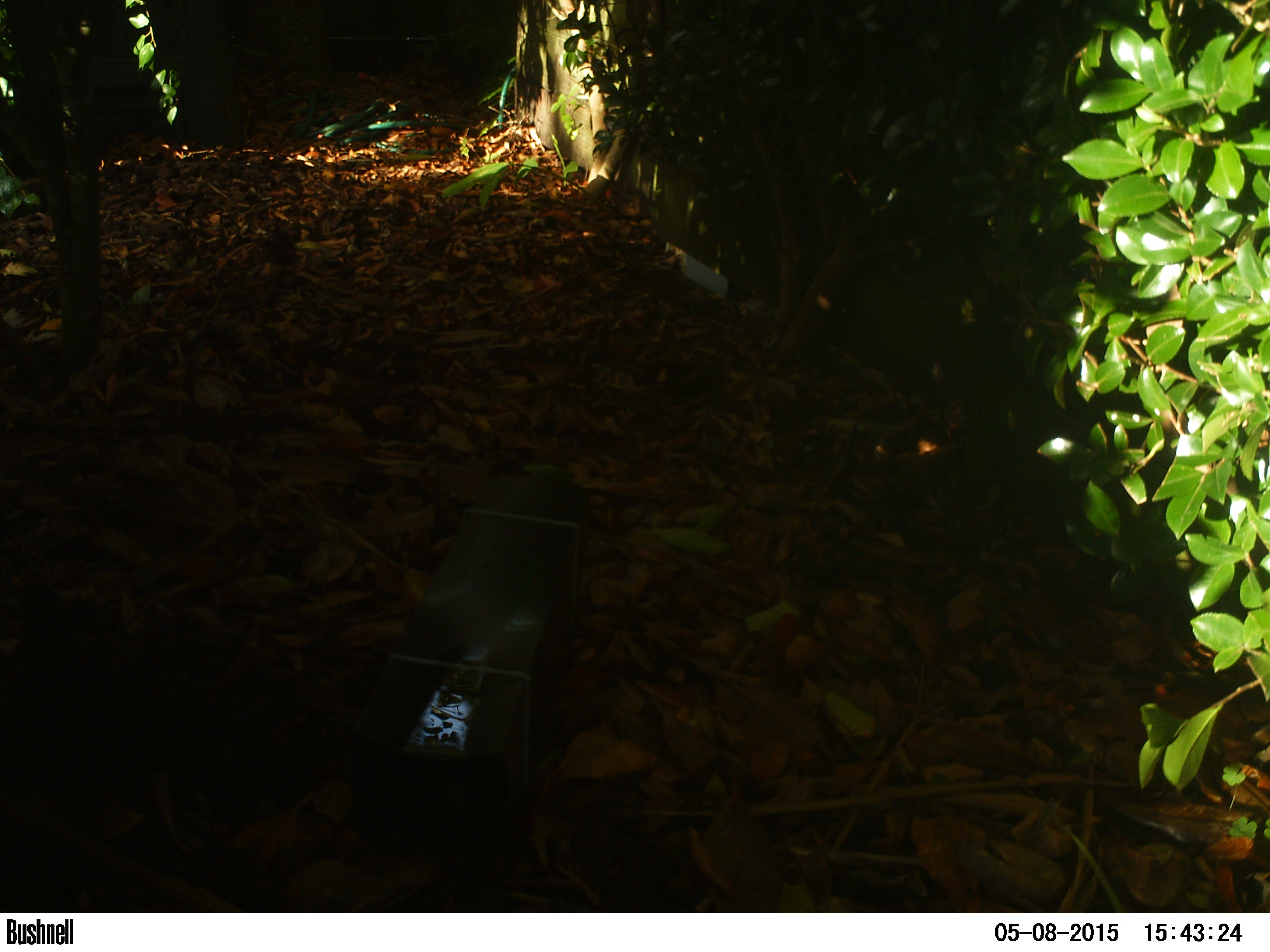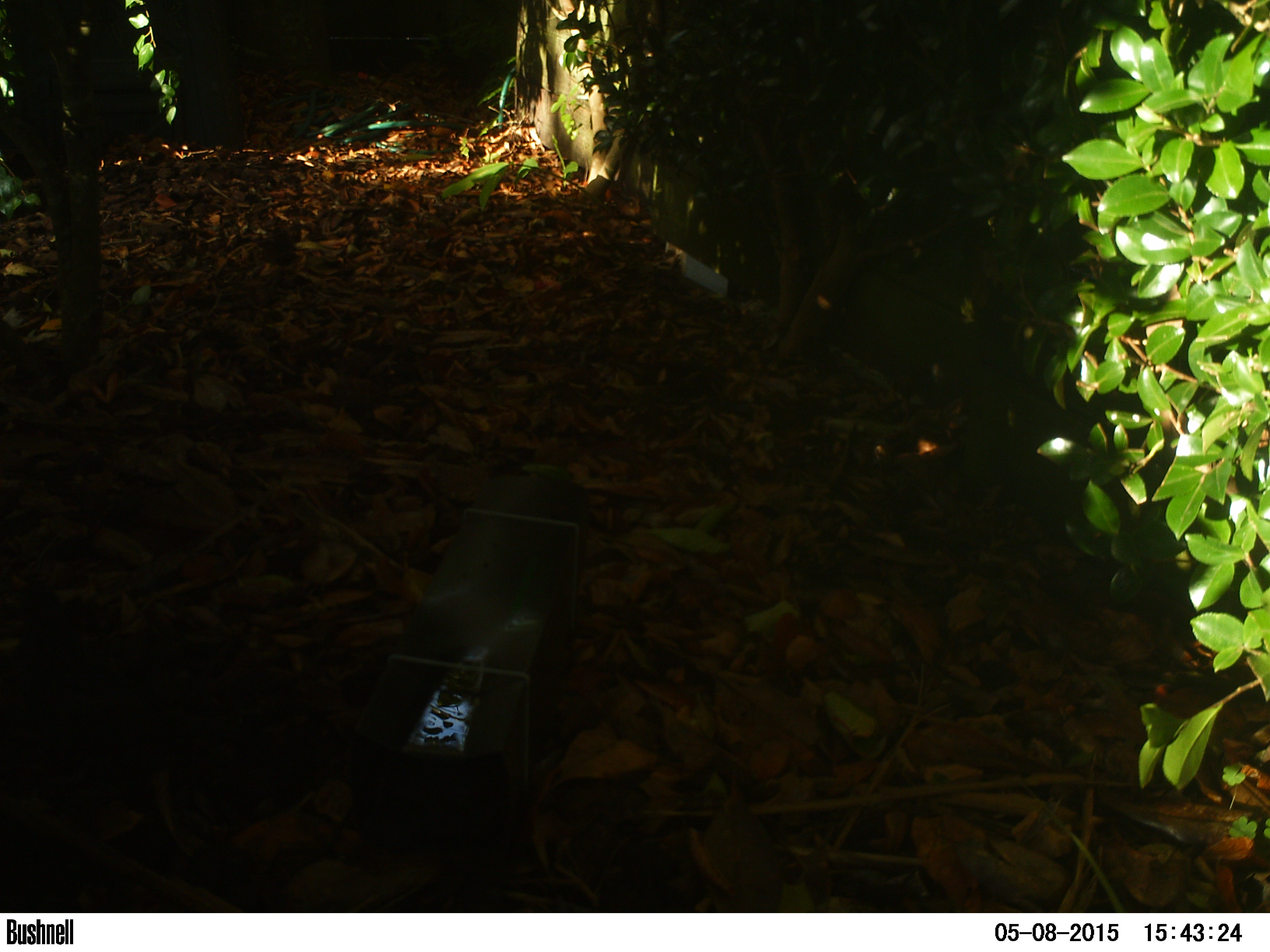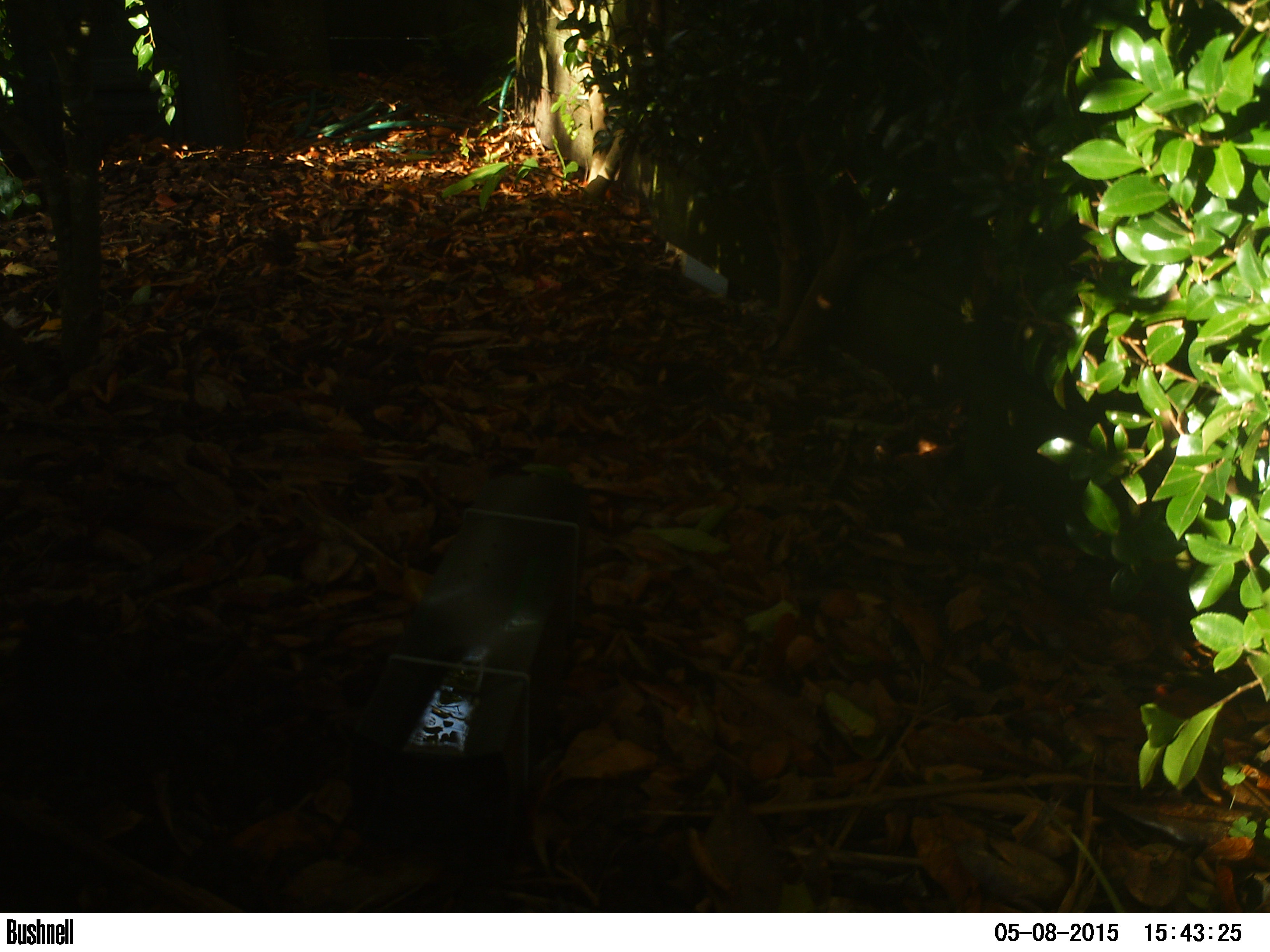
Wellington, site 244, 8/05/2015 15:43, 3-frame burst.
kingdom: Animalia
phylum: Chordata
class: Aves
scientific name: Aves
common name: bird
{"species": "bird (Aves)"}